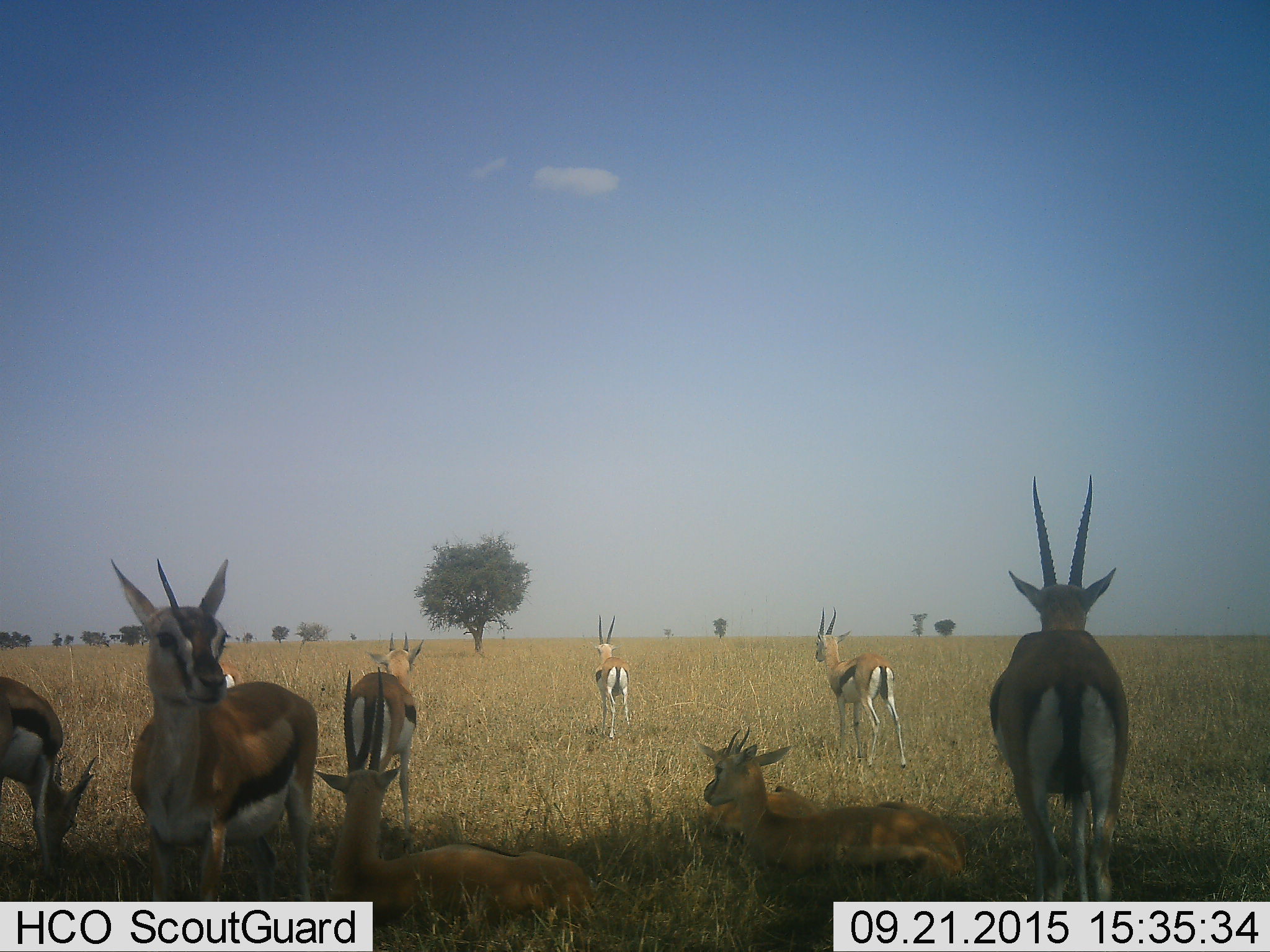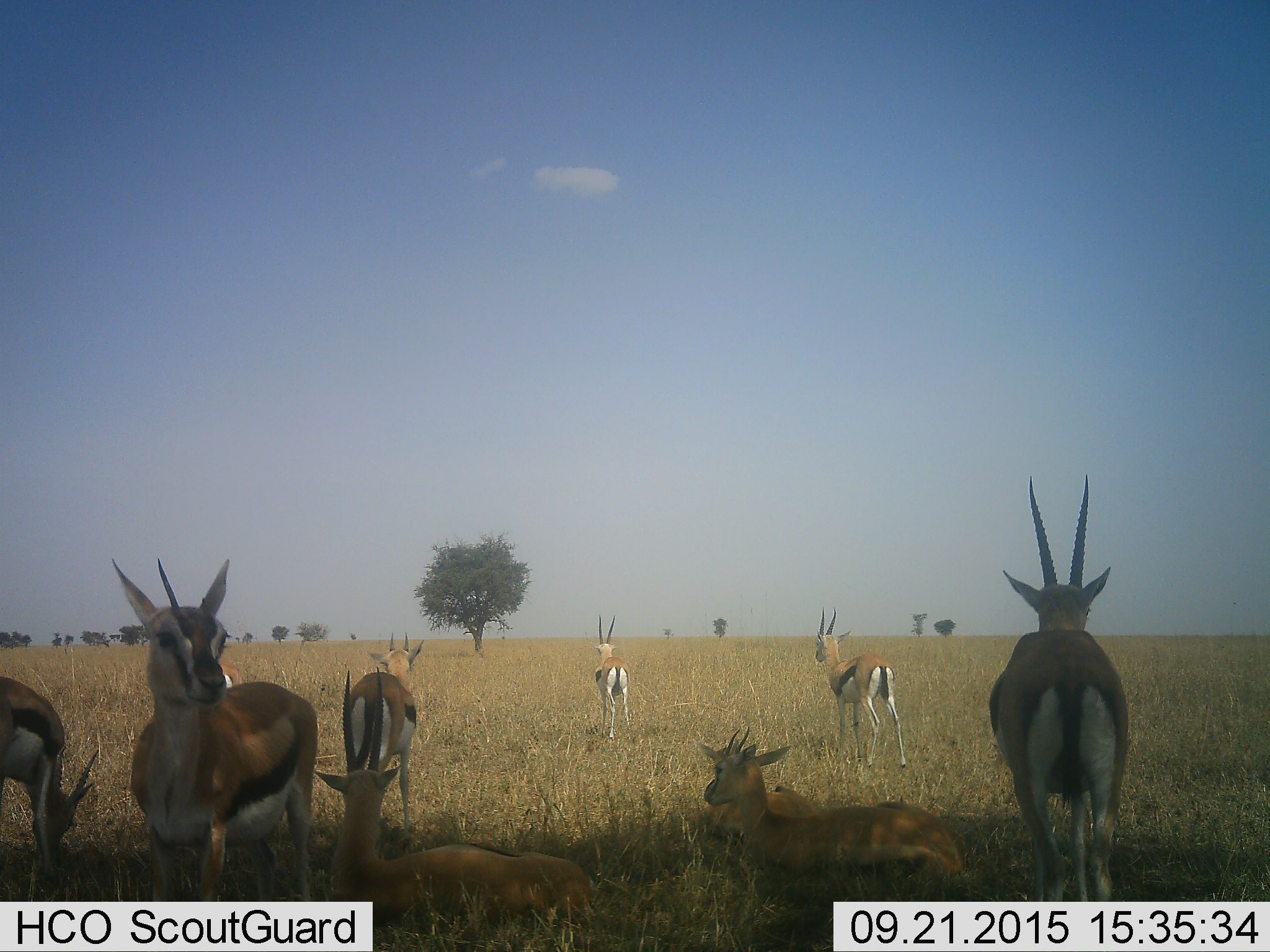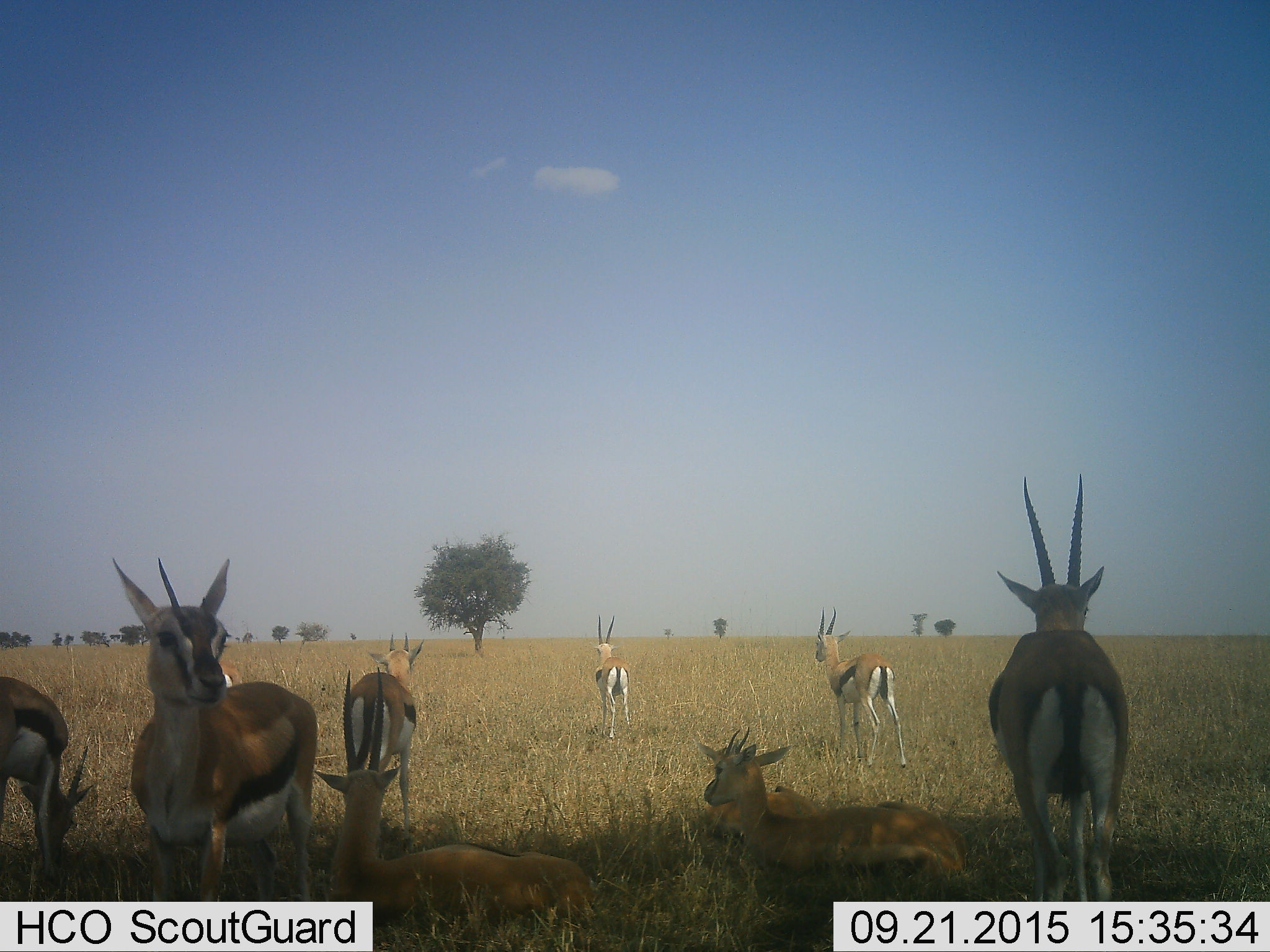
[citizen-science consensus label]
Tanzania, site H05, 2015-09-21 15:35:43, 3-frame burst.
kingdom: Animalia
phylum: Chordata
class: Mammalia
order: Artiodactyla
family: Bovidae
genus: Eudorcas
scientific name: Eudorcas thomsonii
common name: thomson's gazelle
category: gazellethomsons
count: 10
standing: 100%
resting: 100%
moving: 0%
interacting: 0%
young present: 38%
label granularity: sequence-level